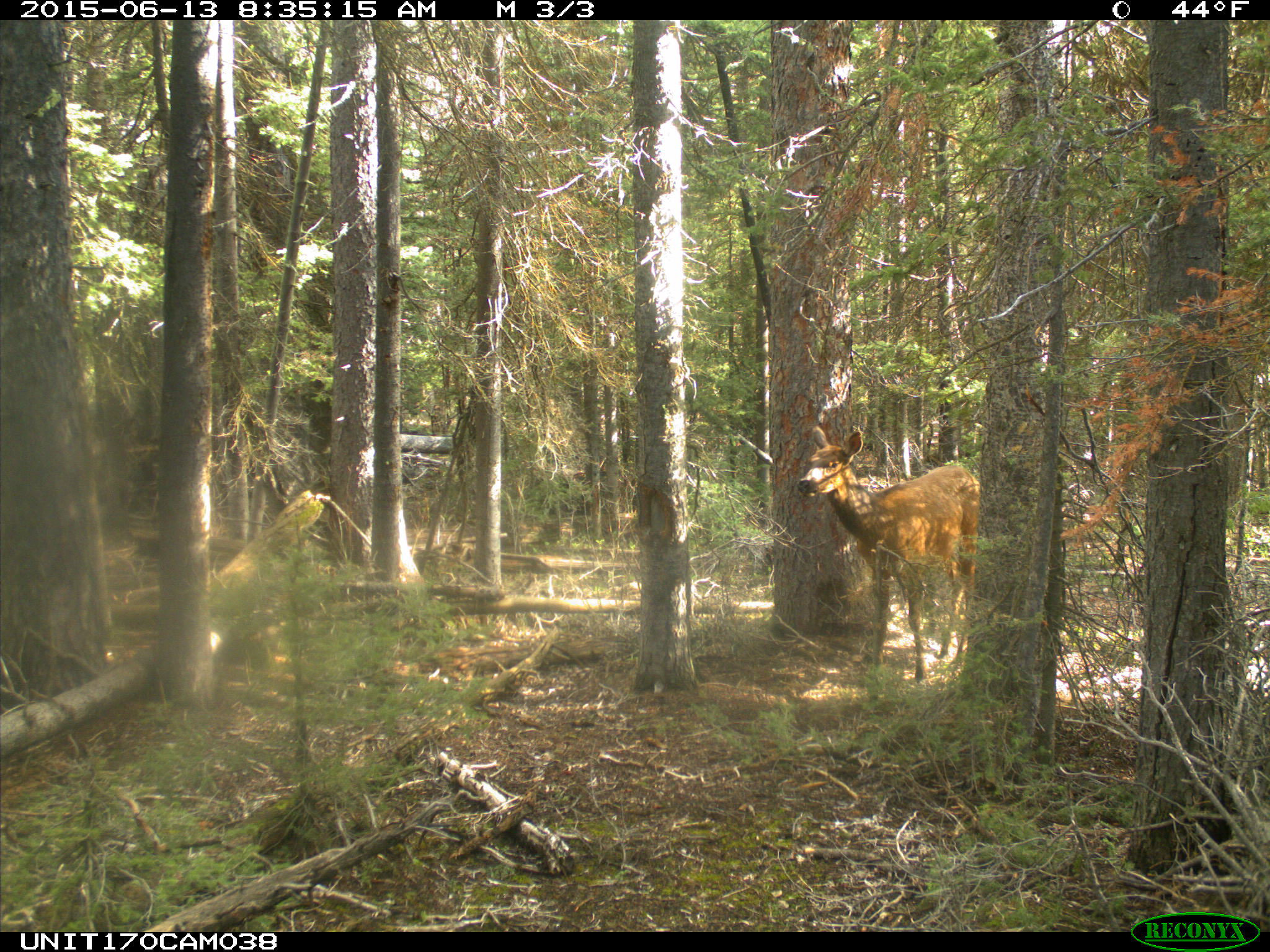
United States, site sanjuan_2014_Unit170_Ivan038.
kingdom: Animalia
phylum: Chordata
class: Mammalia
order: Artiodactyla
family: Cervidae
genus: Cervus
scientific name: Cervus elaphus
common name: red deer